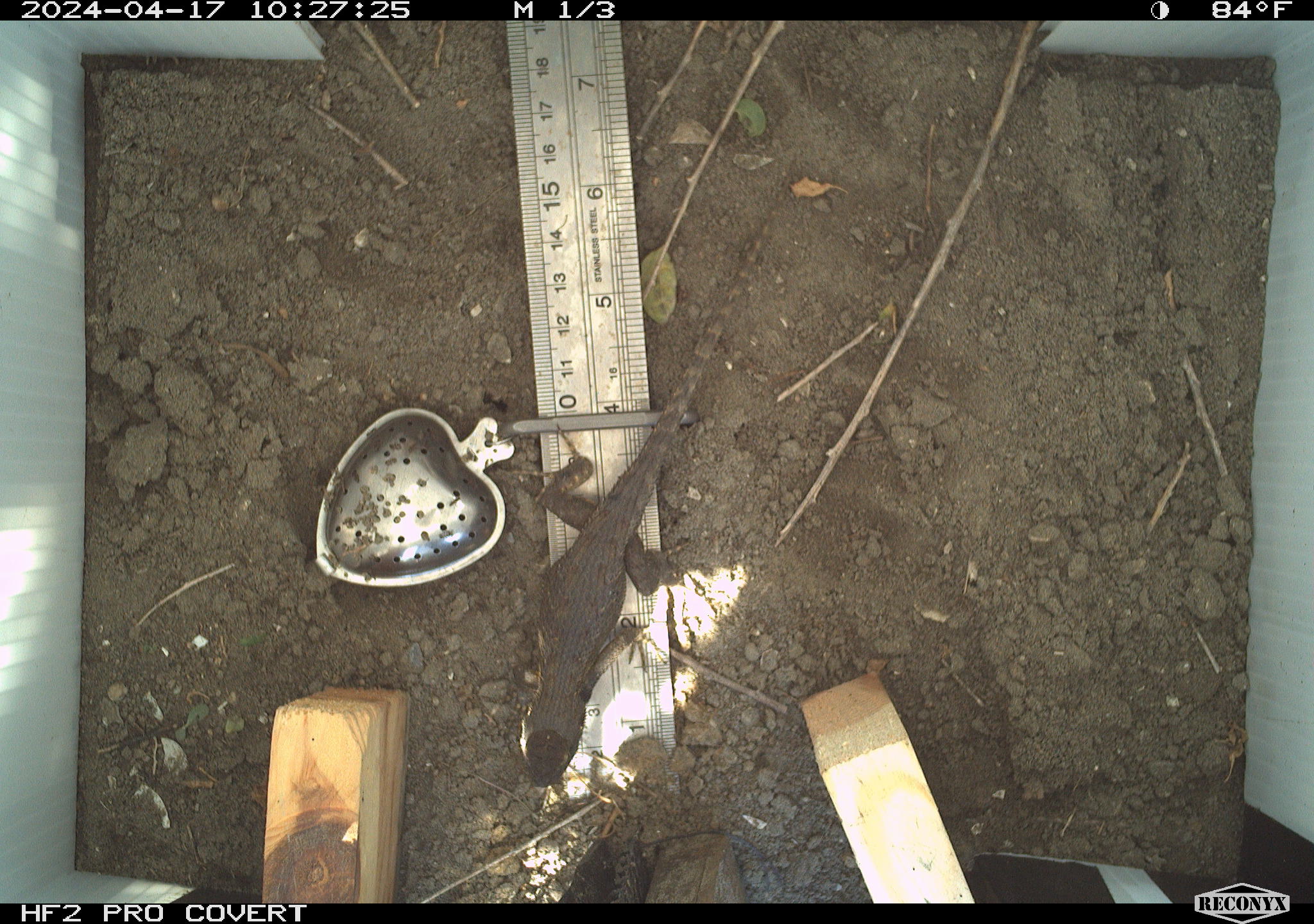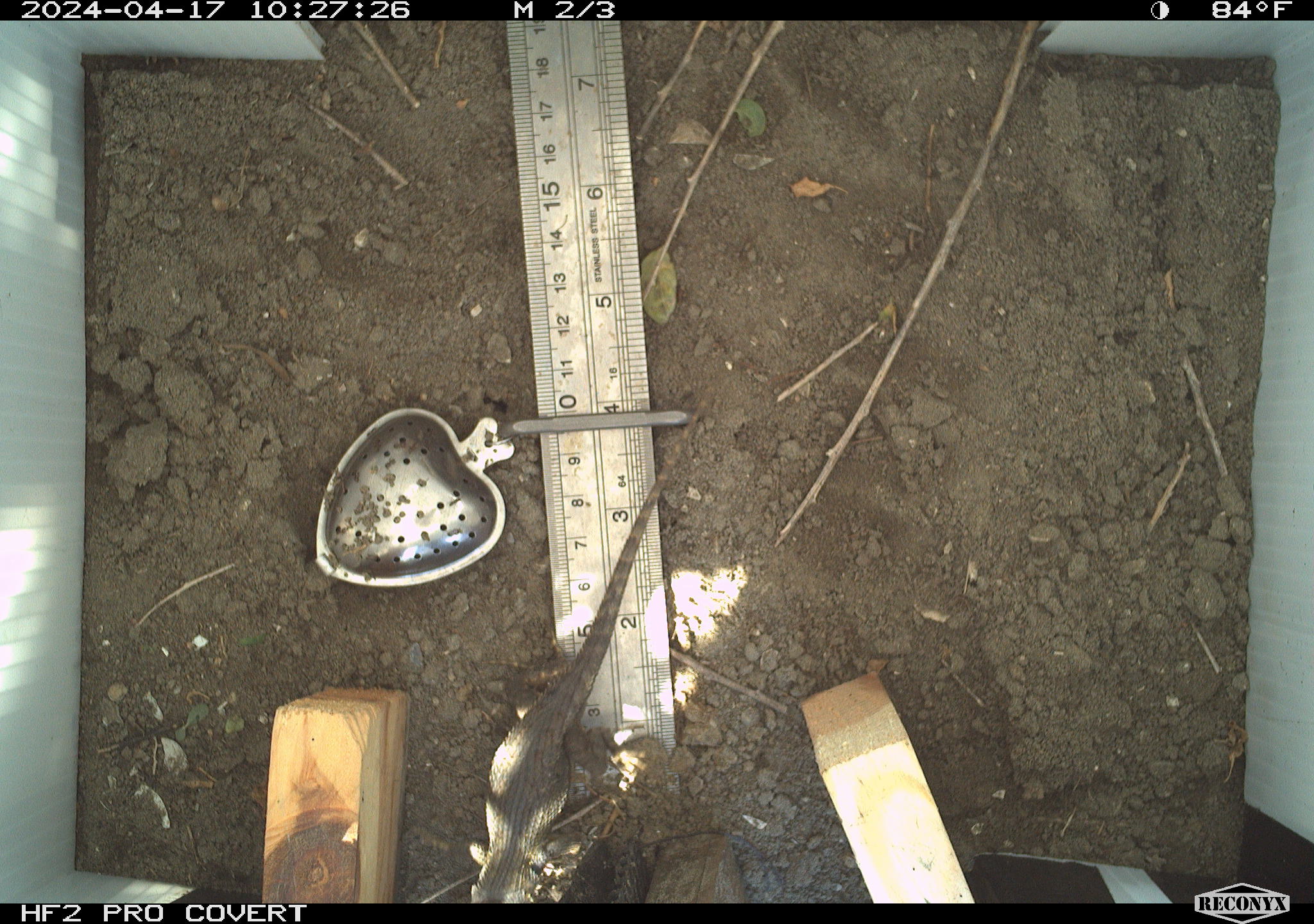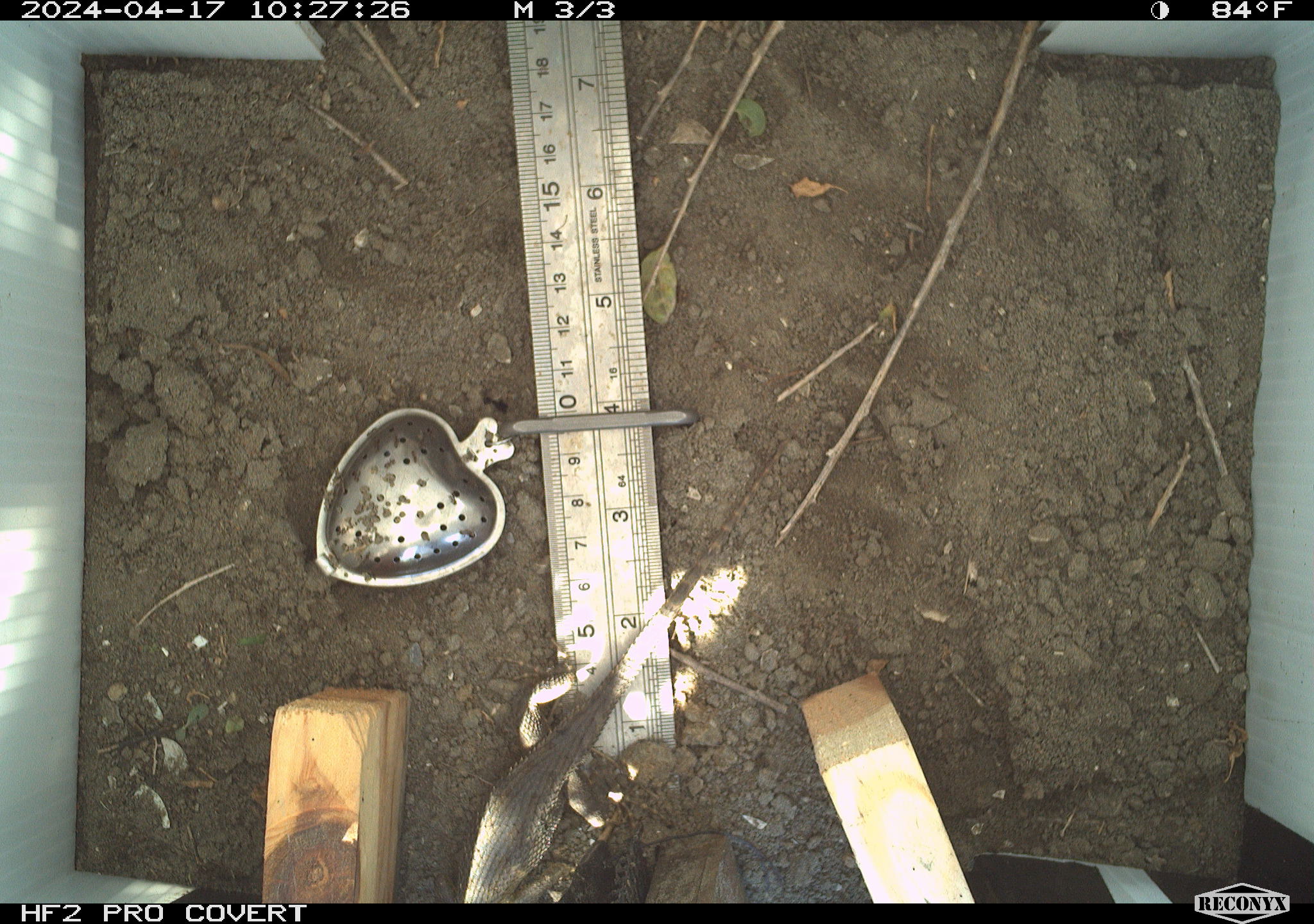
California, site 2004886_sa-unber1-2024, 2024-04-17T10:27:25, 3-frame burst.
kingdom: Animalia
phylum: Chordata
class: Reptilia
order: Squamata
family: Phrynosomatidae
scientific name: Phrynosomatidae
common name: phrynosomatid lizards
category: phrynosomatidae family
Phrynosomatidae family (phrynosomatid lizards) (Phrynosomatidae).